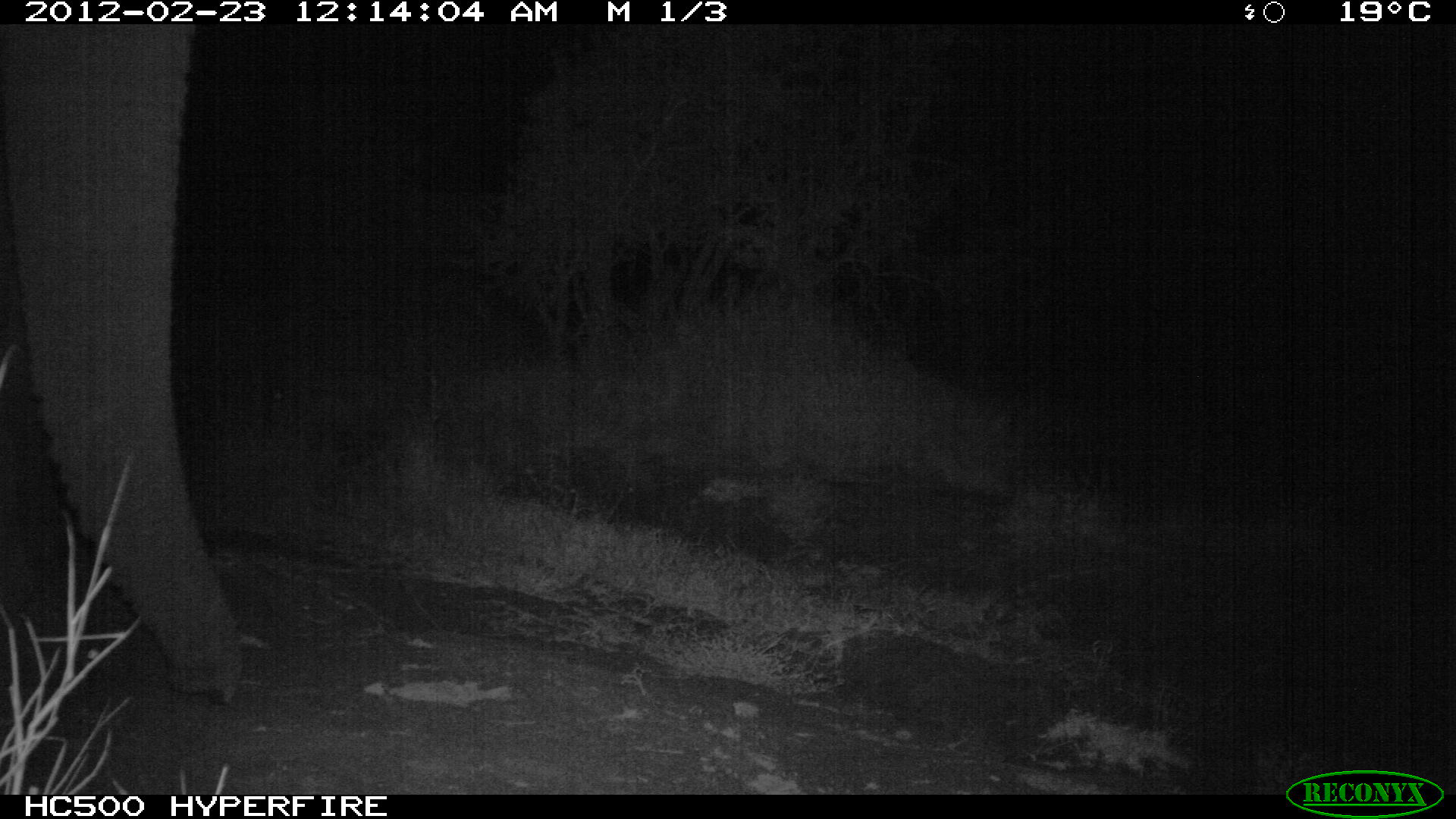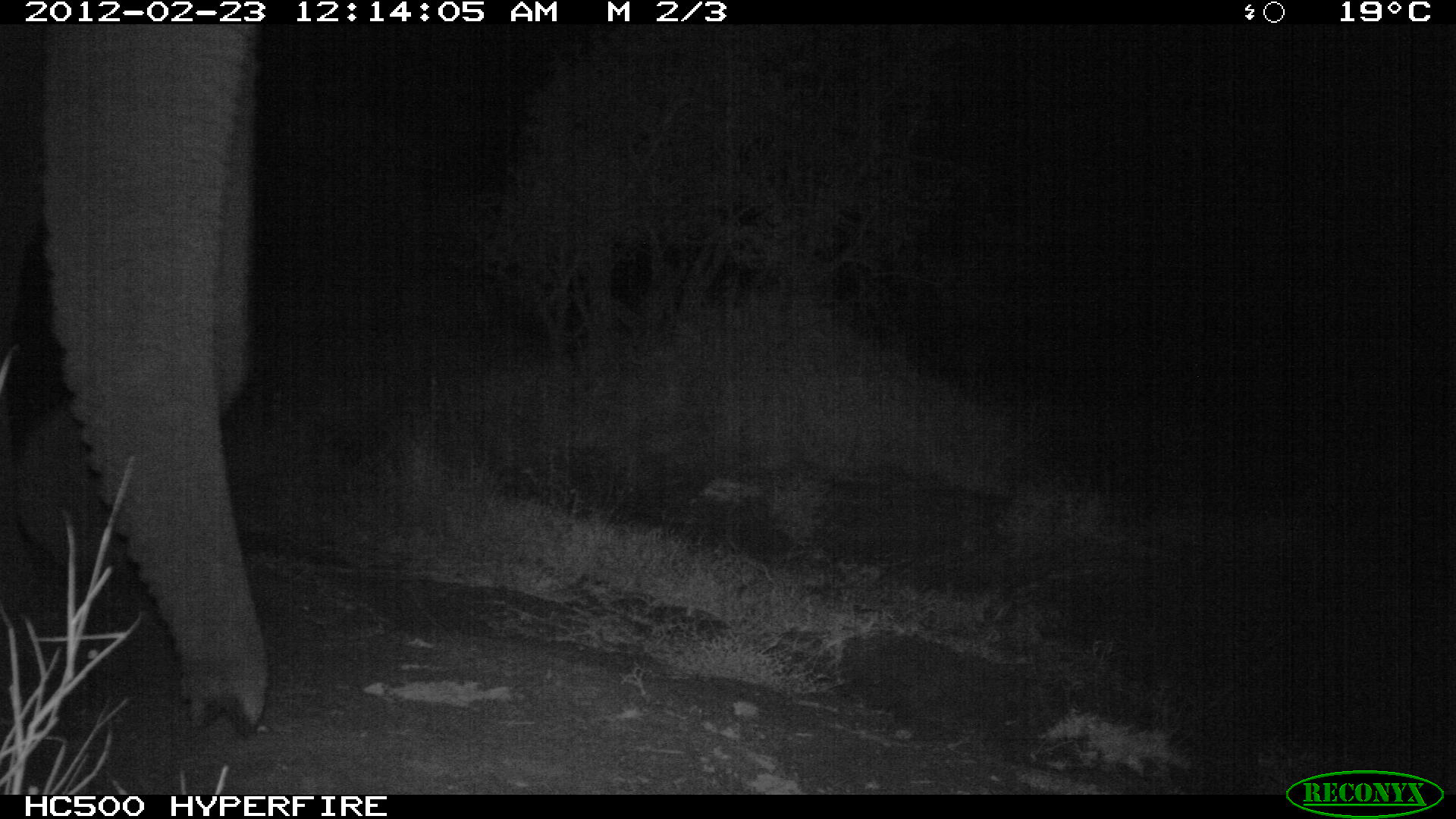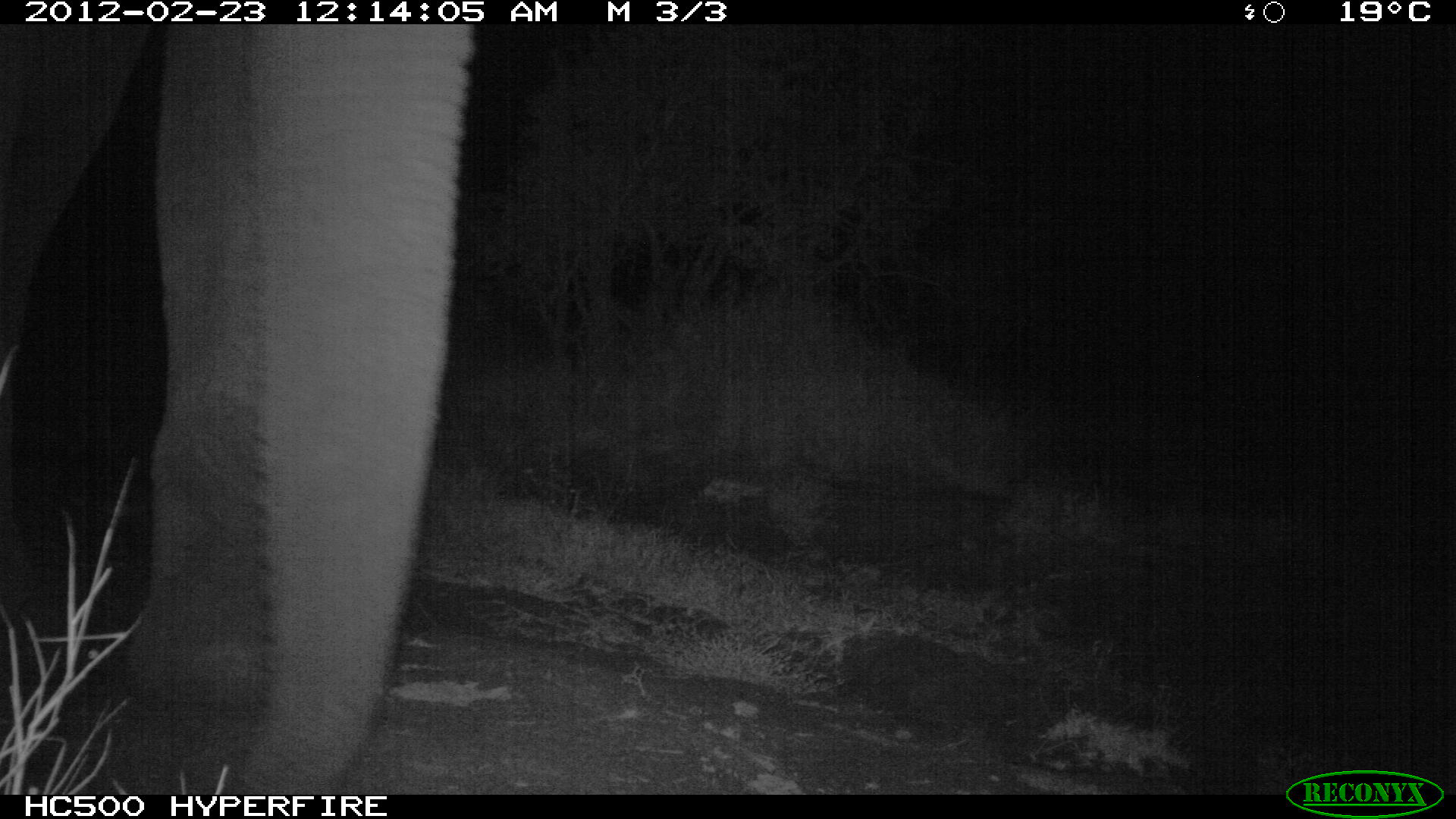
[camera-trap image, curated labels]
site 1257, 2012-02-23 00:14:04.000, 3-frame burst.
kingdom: Animalia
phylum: Chordata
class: Mammalia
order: Proboscidea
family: Elephantidae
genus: Loxodonta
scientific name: Loxodonta africana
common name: african bush elephant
Loxodonta africana (african bush elephant), count 1.